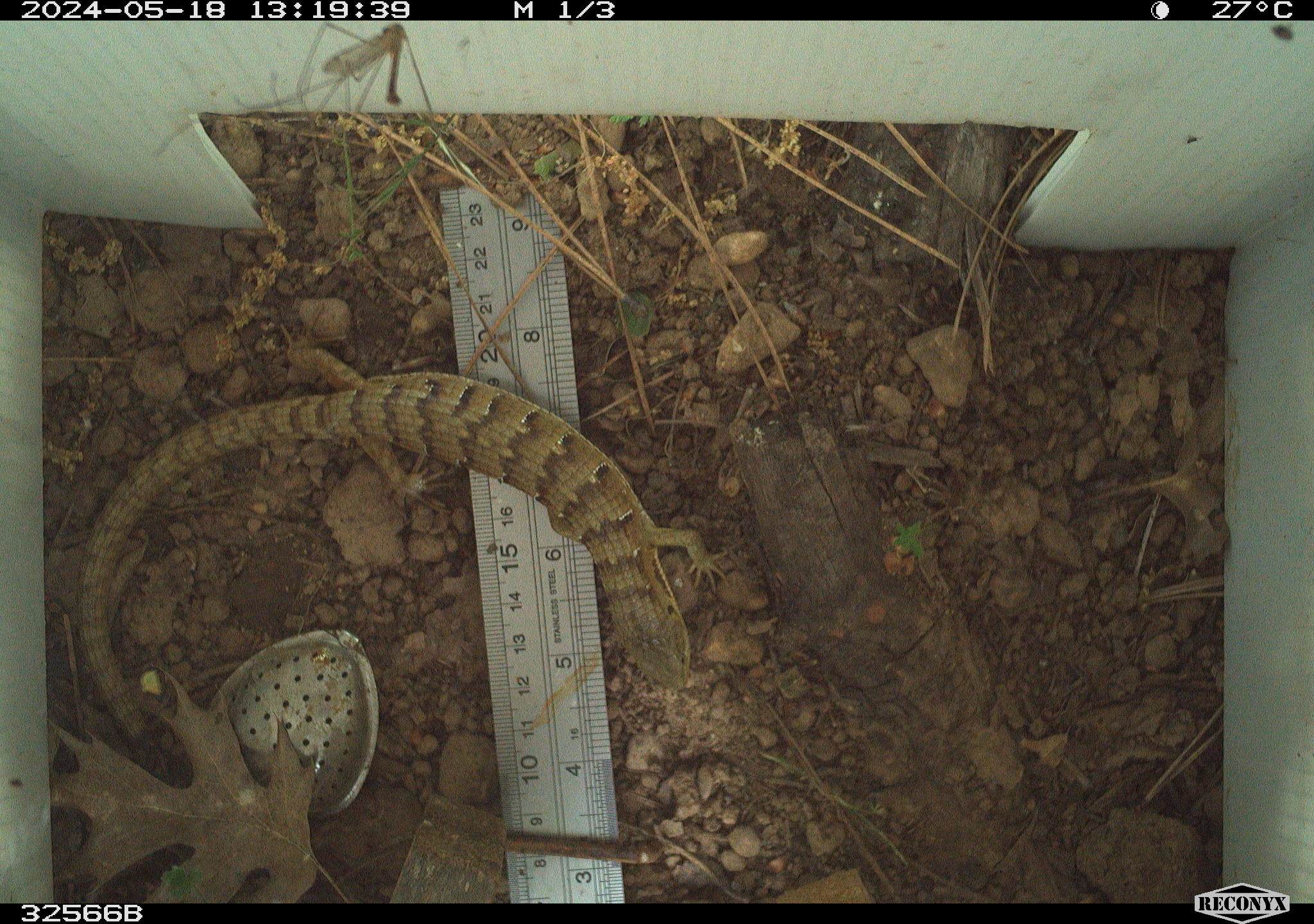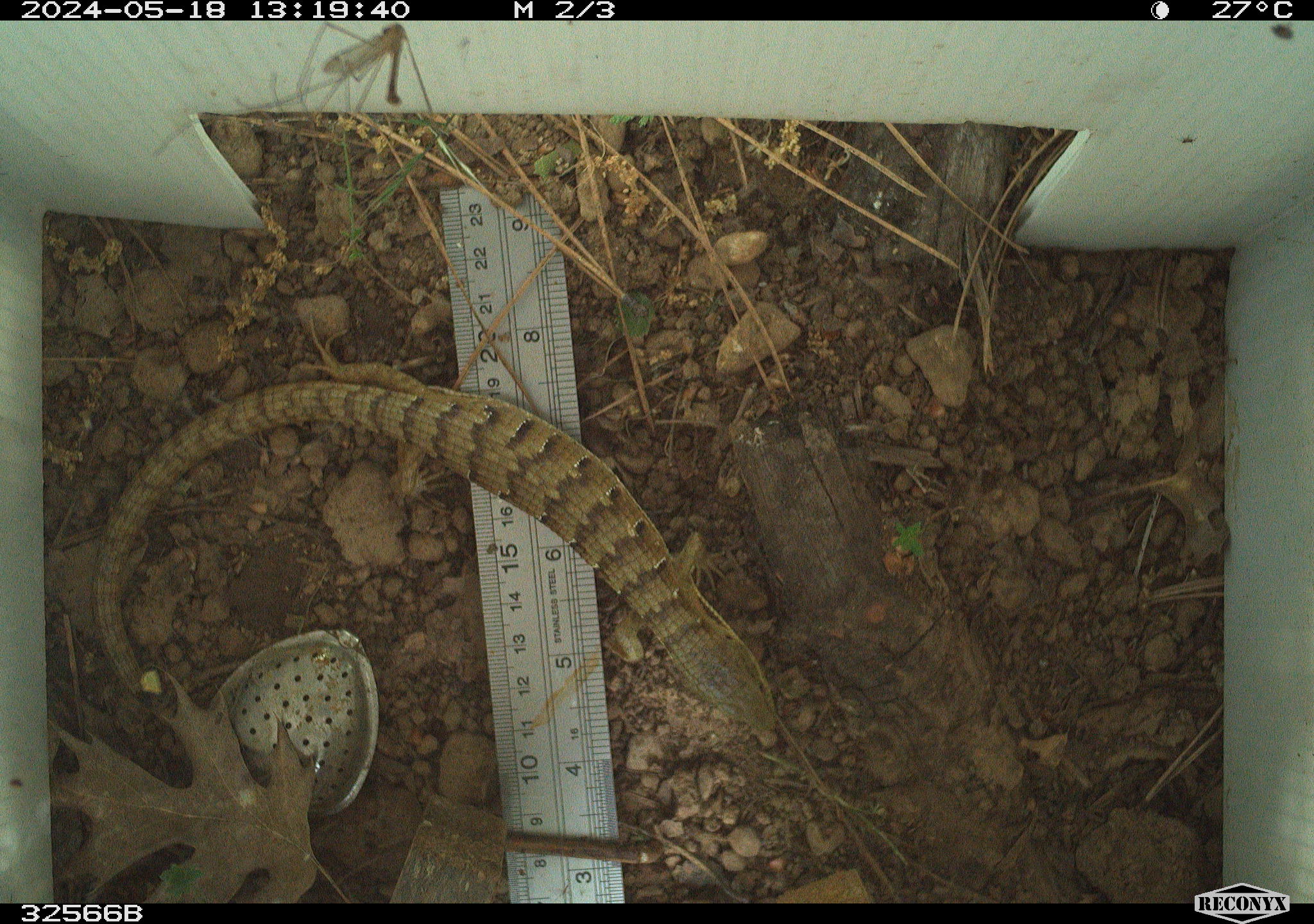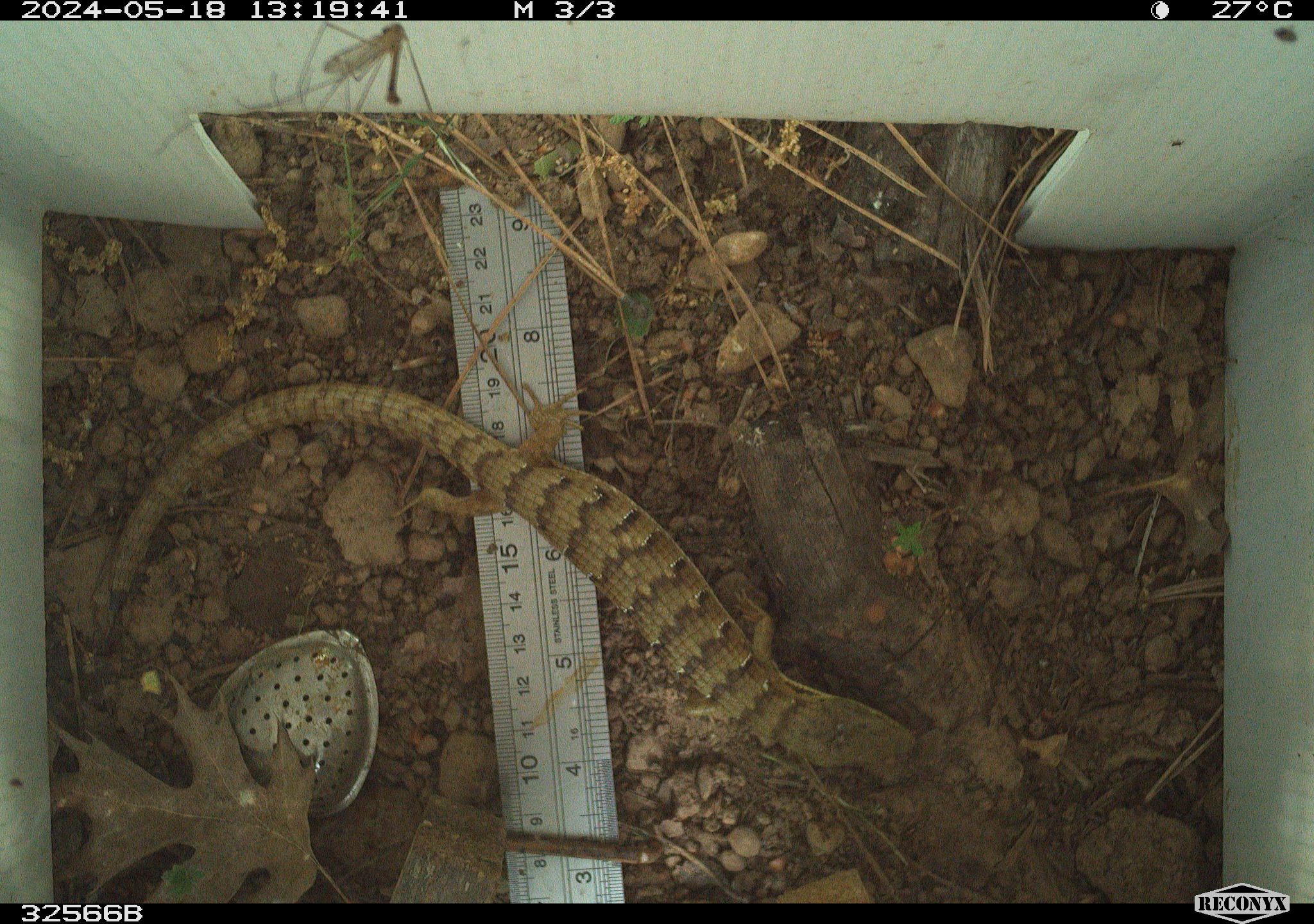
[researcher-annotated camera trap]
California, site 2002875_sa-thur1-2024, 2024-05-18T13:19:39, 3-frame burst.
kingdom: Animalia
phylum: Chordata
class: Reptilia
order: Squamata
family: Anguidae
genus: Elgaria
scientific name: Elgaria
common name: alligator lizards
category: elgaria species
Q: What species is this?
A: Elgaria species (alligator lizards) (Elgaria).